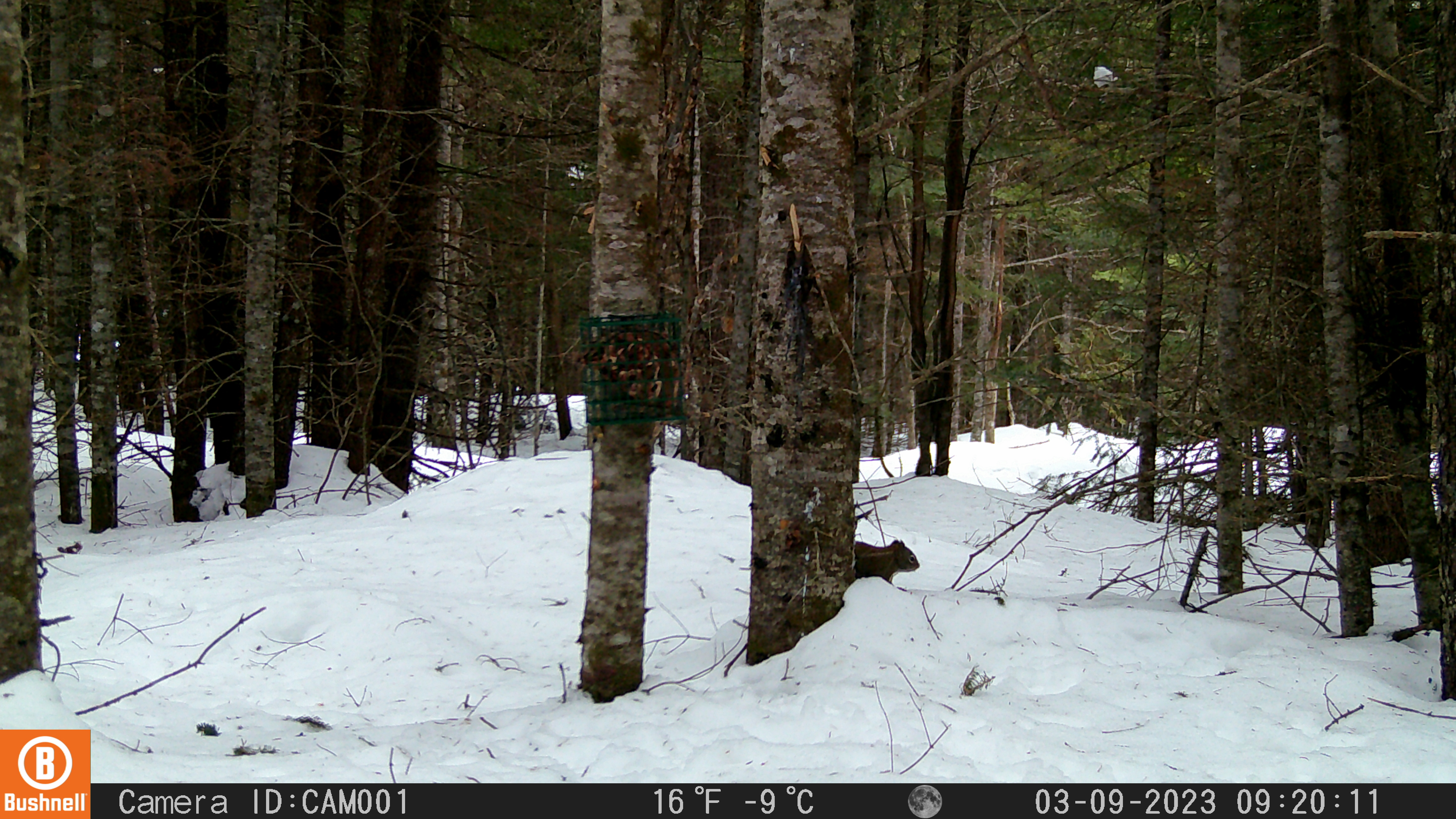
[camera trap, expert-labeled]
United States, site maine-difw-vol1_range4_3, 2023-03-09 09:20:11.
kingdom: Animalia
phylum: Chordata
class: Mammalia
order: Rodentia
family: Sciuridae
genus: Tamiasciurus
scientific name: Tamiasciurus hudsonicus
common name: red squirrel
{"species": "red squirrel (Tamiasciurus hudsonicus)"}